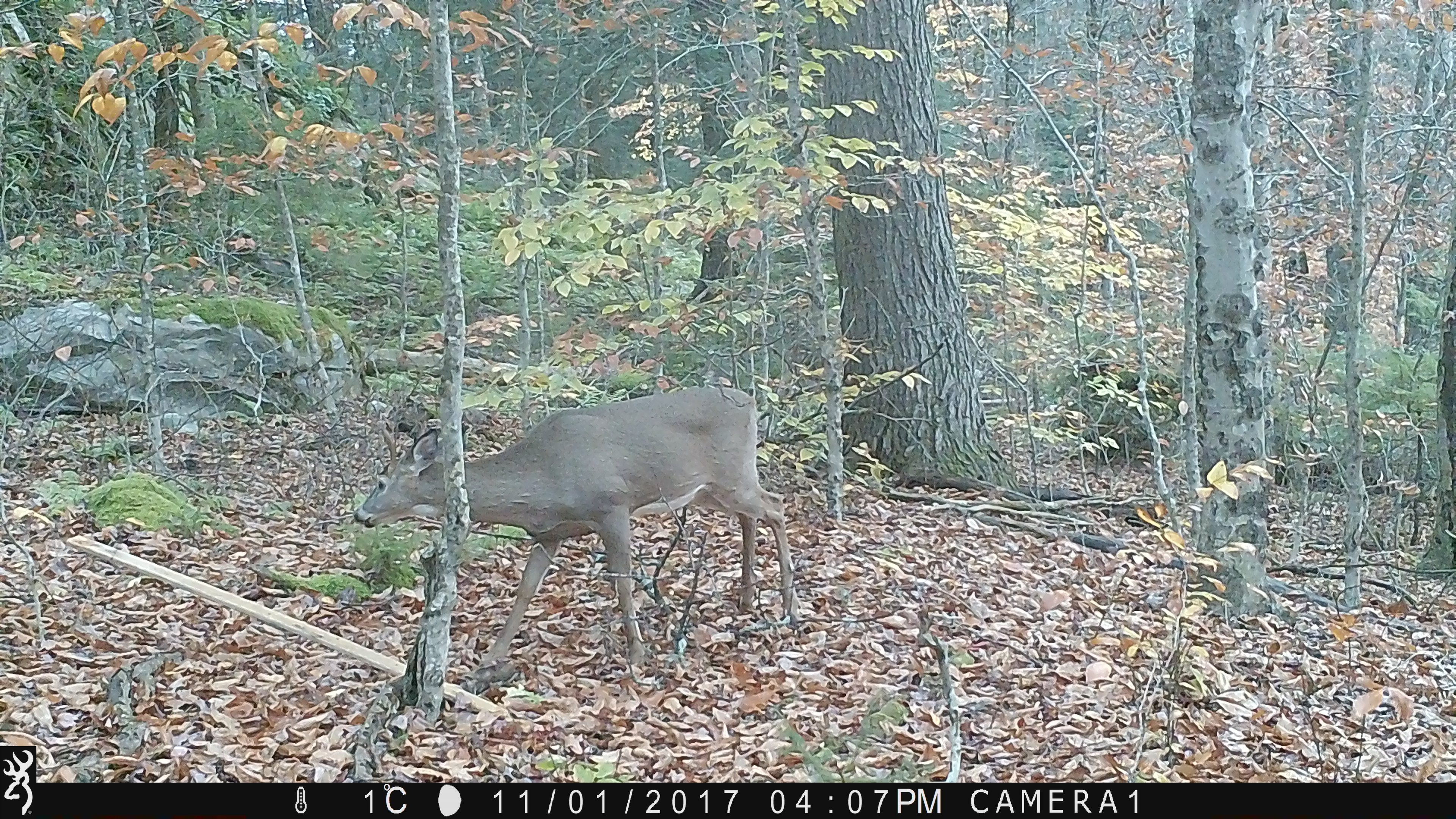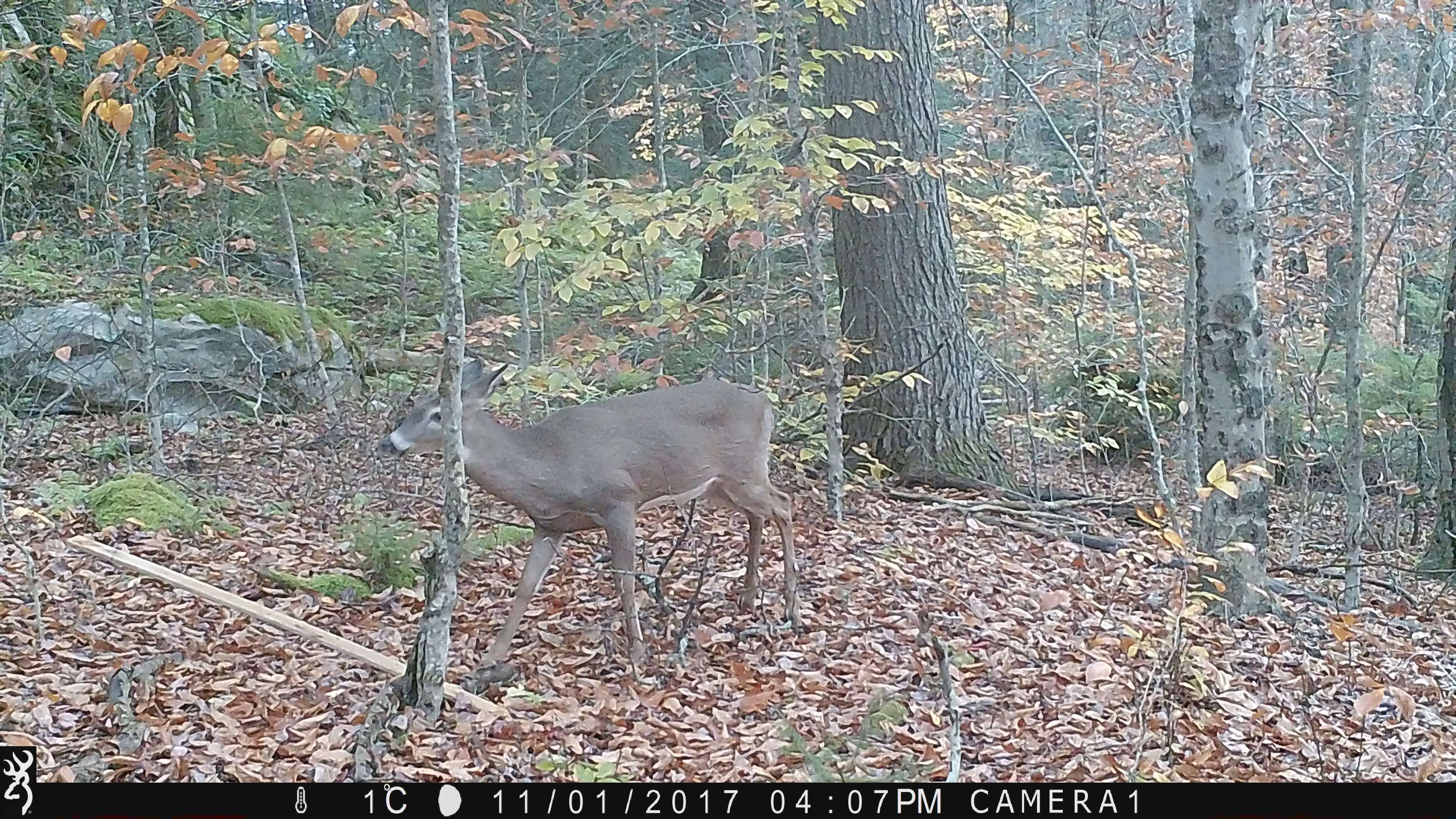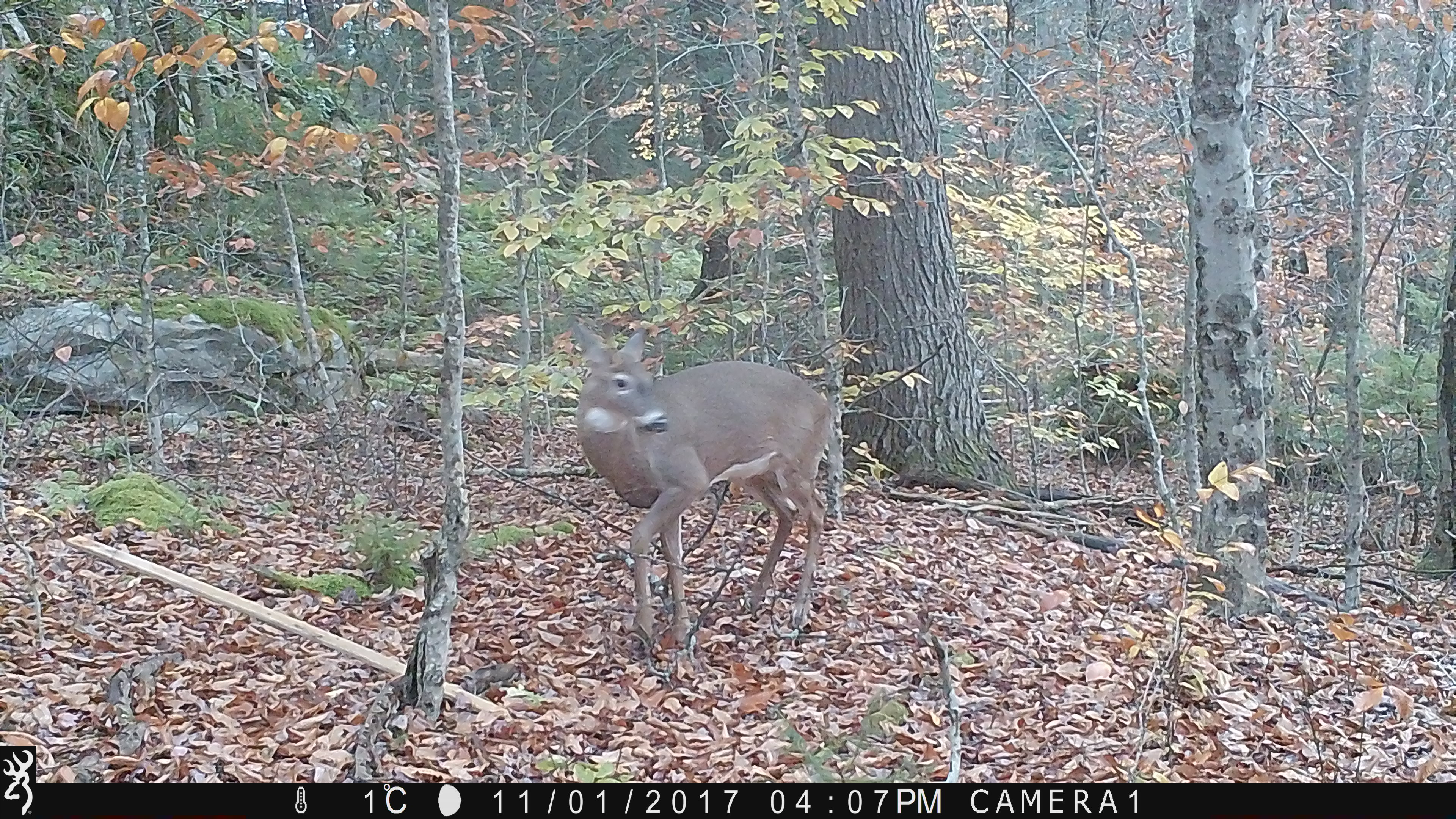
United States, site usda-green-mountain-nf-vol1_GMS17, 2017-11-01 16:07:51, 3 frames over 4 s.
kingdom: Animalia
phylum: Chordata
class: Mammalia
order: Artiodactyla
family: Cervidae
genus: Odocoileus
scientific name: Odocoileus virginianus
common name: white-tailed deer